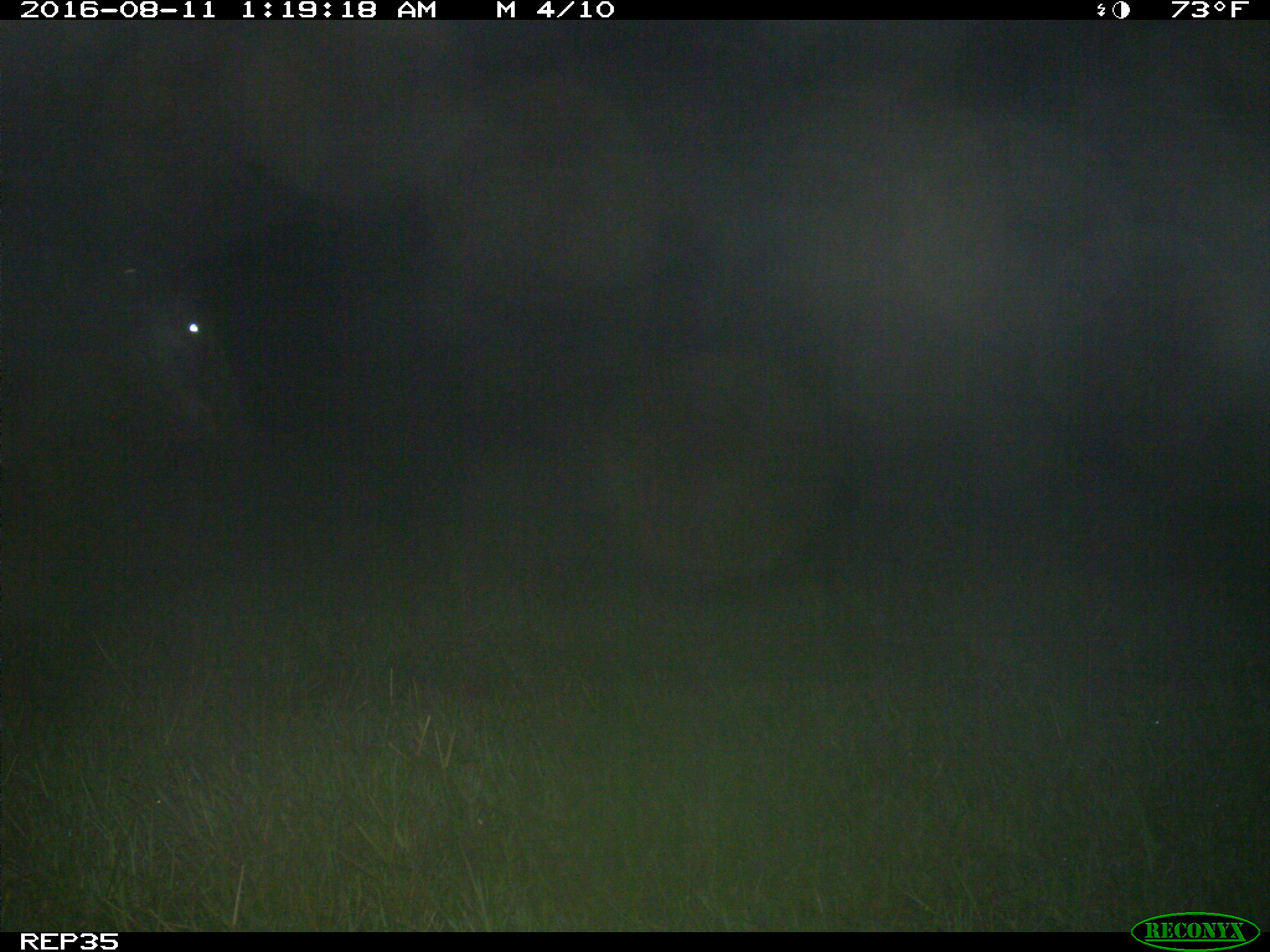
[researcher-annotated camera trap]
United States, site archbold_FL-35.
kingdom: Animalia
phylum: Chordata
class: Mammalia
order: Artiodactyla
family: Bovidae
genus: Bos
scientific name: Bos taurus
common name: domestic cow